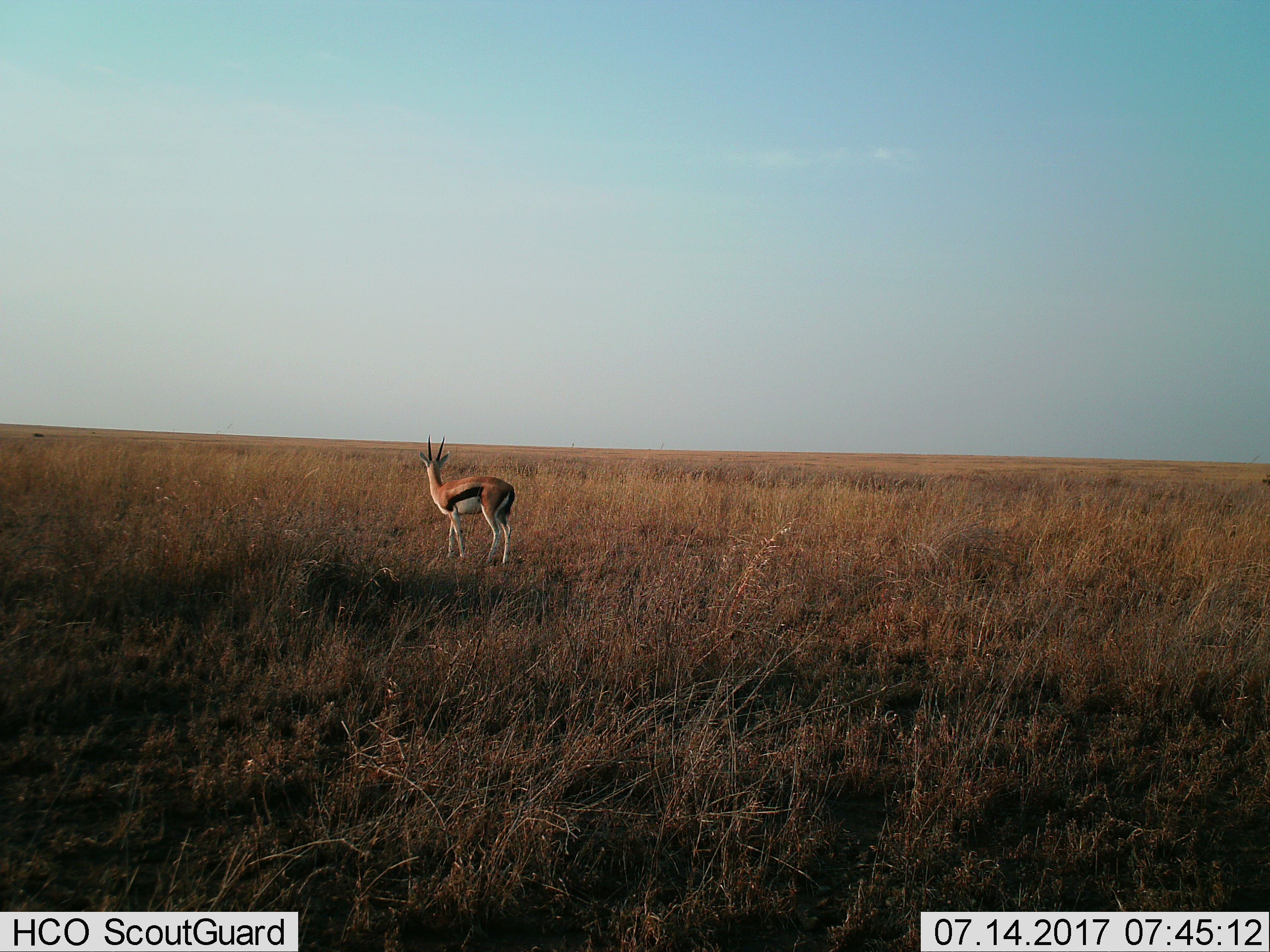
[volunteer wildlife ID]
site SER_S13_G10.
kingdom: Animalia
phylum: Chordata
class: Mammalia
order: Artiodactyla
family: Bovidae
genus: Eudorcas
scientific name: Eudorcas thomsonii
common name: thomson's gazelle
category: gazellethomsons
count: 1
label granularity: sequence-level